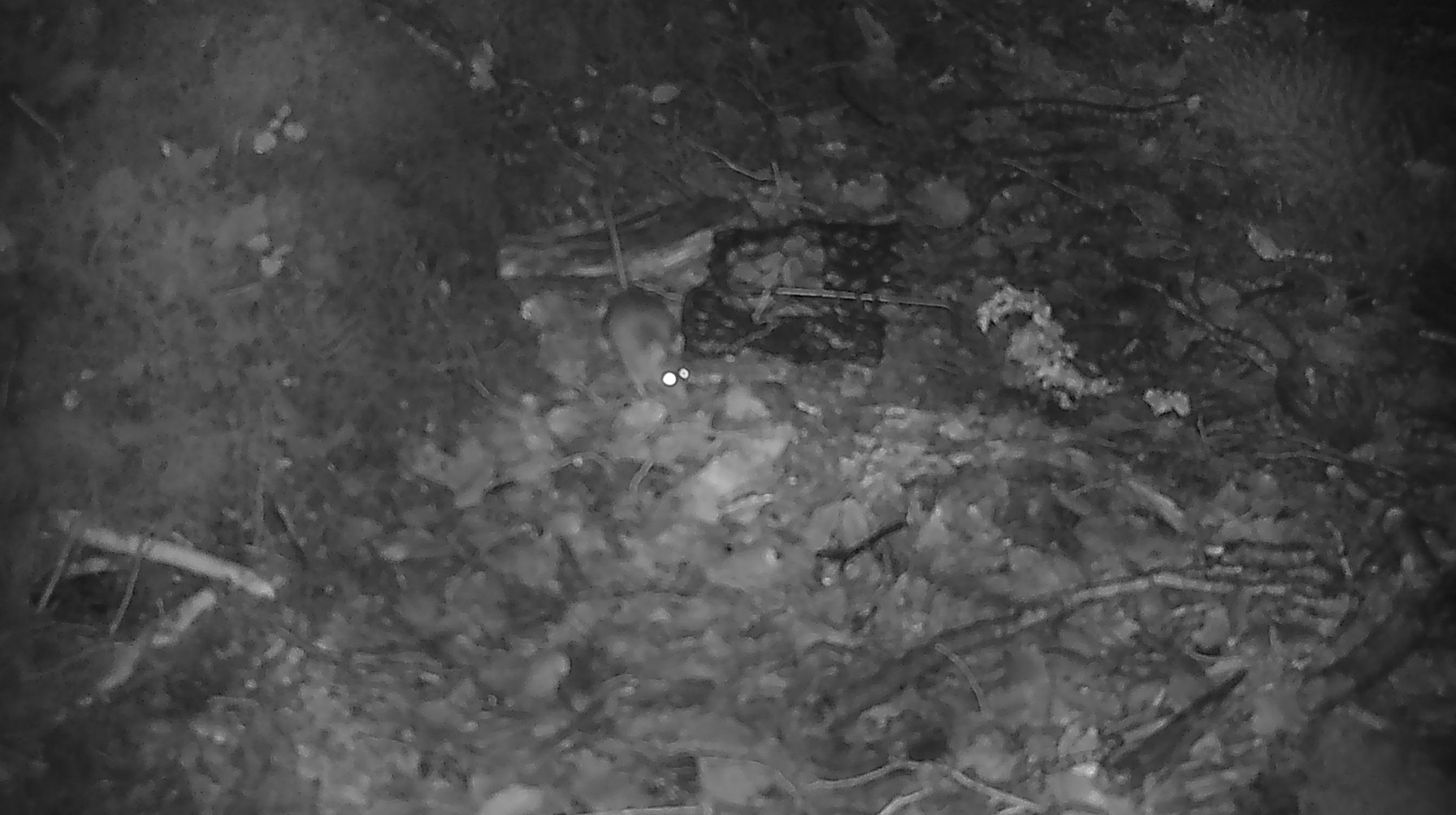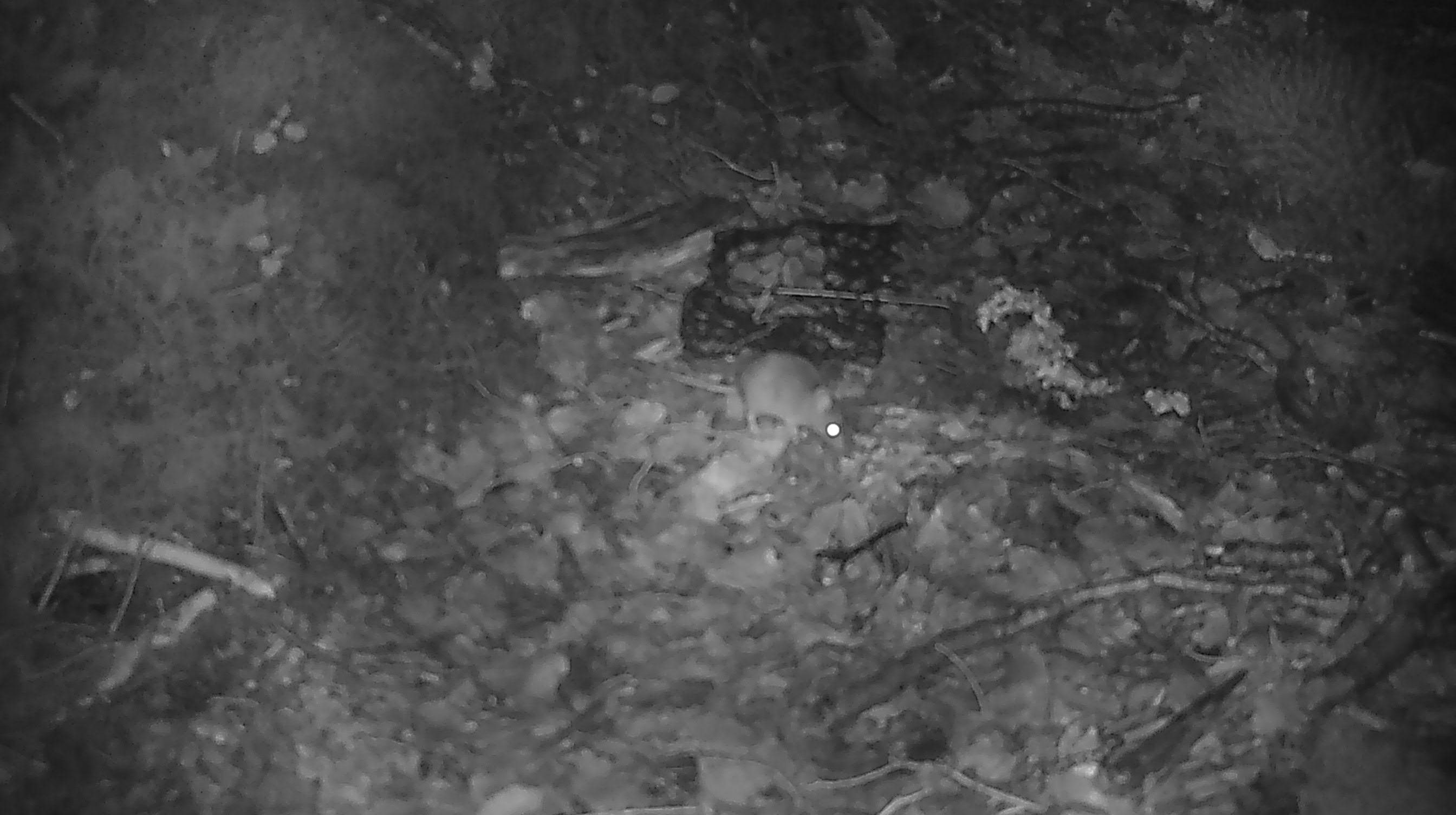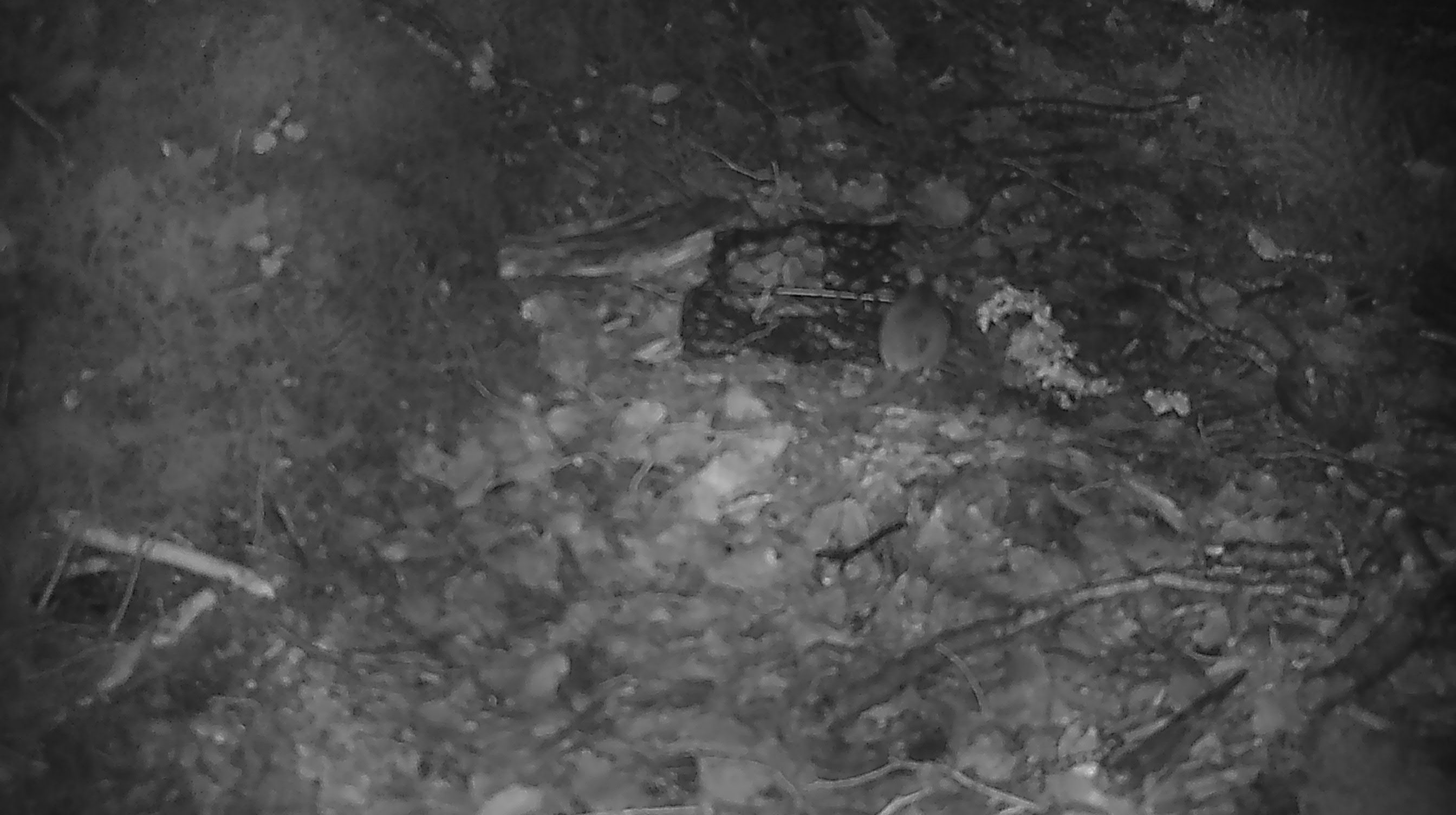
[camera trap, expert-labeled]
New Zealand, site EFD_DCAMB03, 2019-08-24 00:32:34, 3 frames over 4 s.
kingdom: Animalia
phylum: Chordata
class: Mammalia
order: Rodentia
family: Muridae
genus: Mus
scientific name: Mus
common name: mouse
Mouse (Mus).